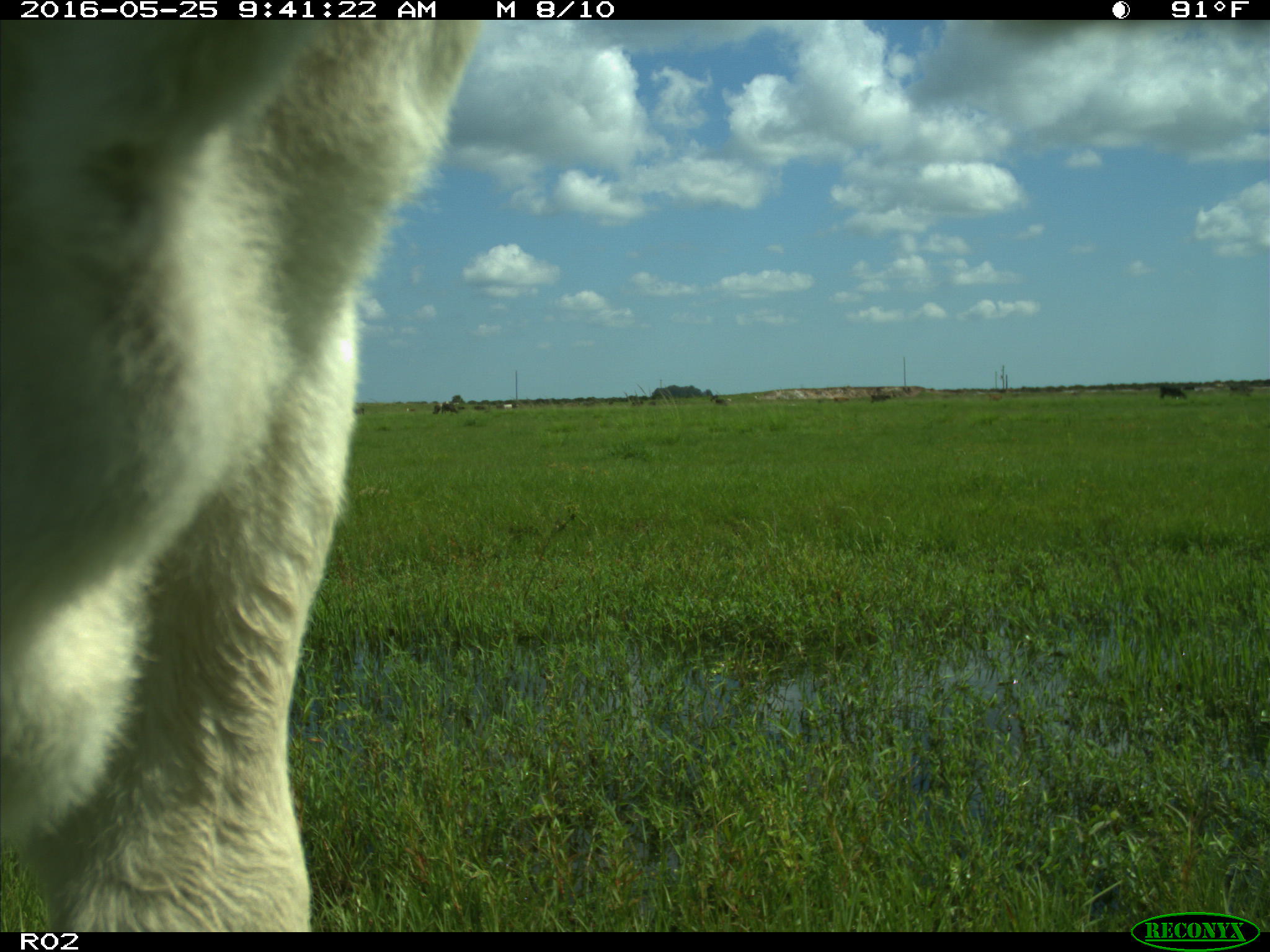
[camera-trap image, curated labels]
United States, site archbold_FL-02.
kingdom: Animalia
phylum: Chordata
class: Mammalia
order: Artiodactyla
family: Bovidae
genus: Bos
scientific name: Bos taurus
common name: domestic cow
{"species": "Bos taurus (domestic cow)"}